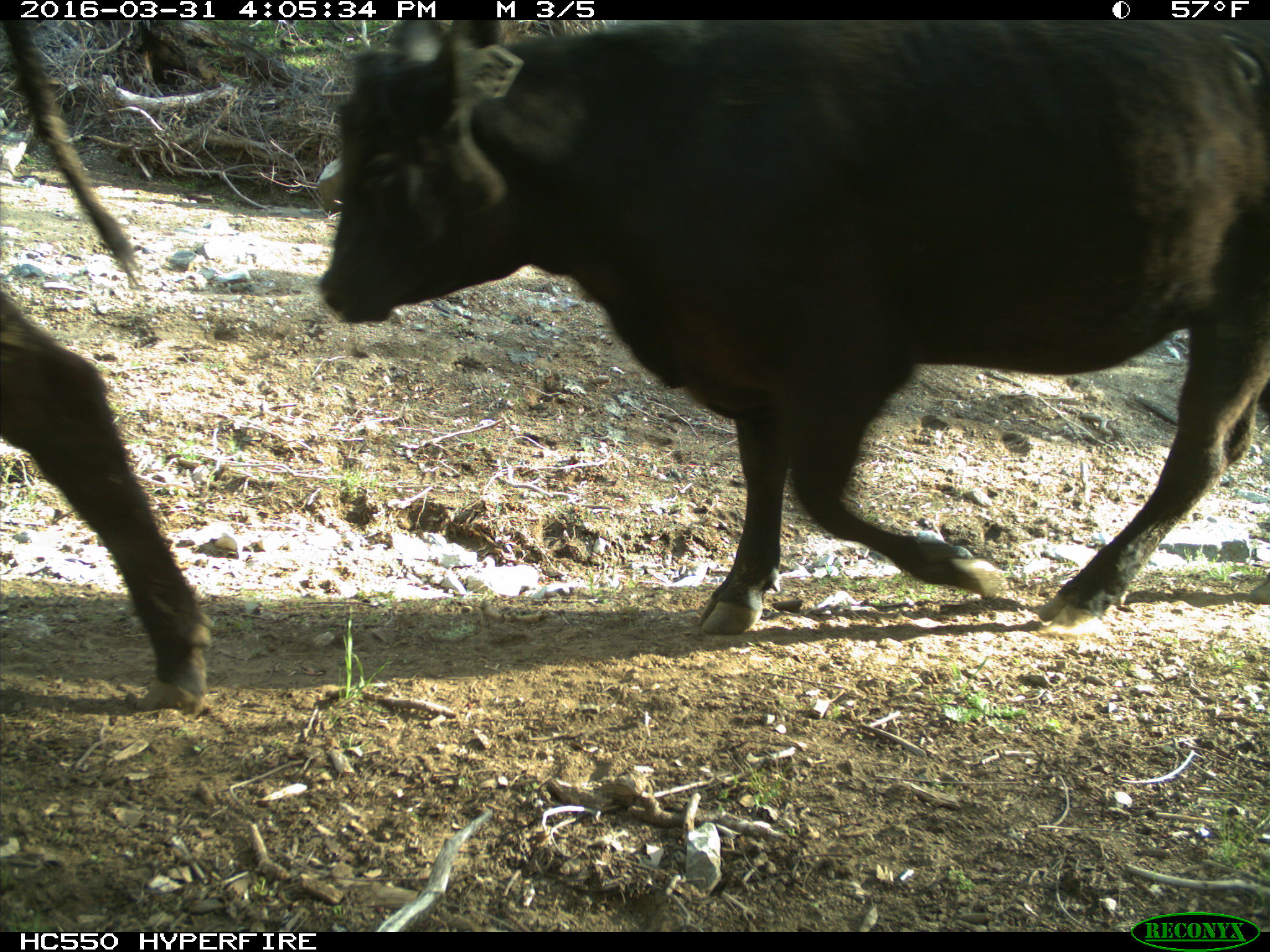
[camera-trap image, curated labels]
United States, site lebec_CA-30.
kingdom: Animalia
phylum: Chordata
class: Mammalia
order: Artiodactyla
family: Bovidae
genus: Bos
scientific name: Bos taurus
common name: domestic cow